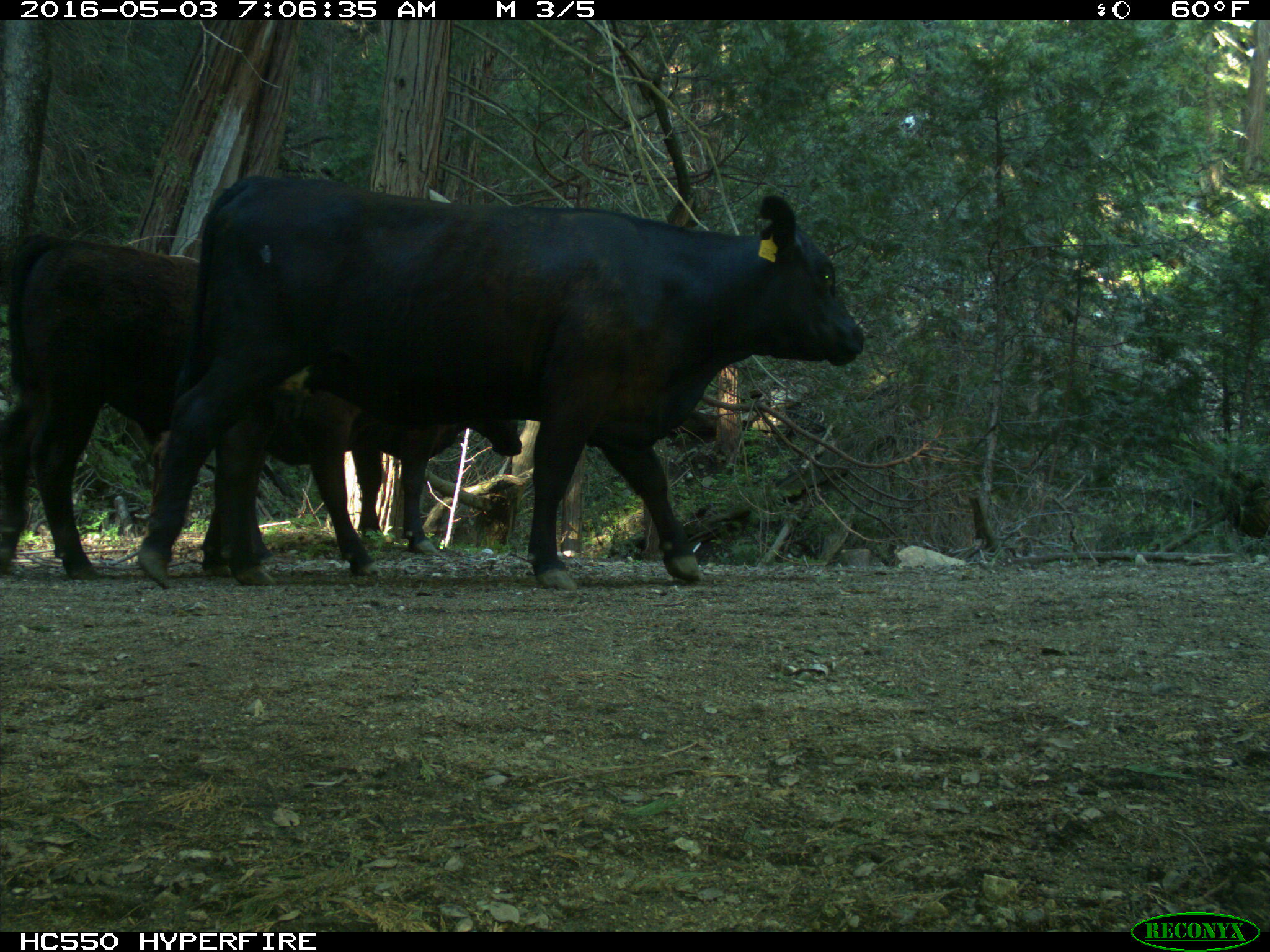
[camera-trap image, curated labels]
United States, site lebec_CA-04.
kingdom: Animalia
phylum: Chordata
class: Mammalia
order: Artiodactyla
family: Bovidae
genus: Bos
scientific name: Bos taurus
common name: domestic cow